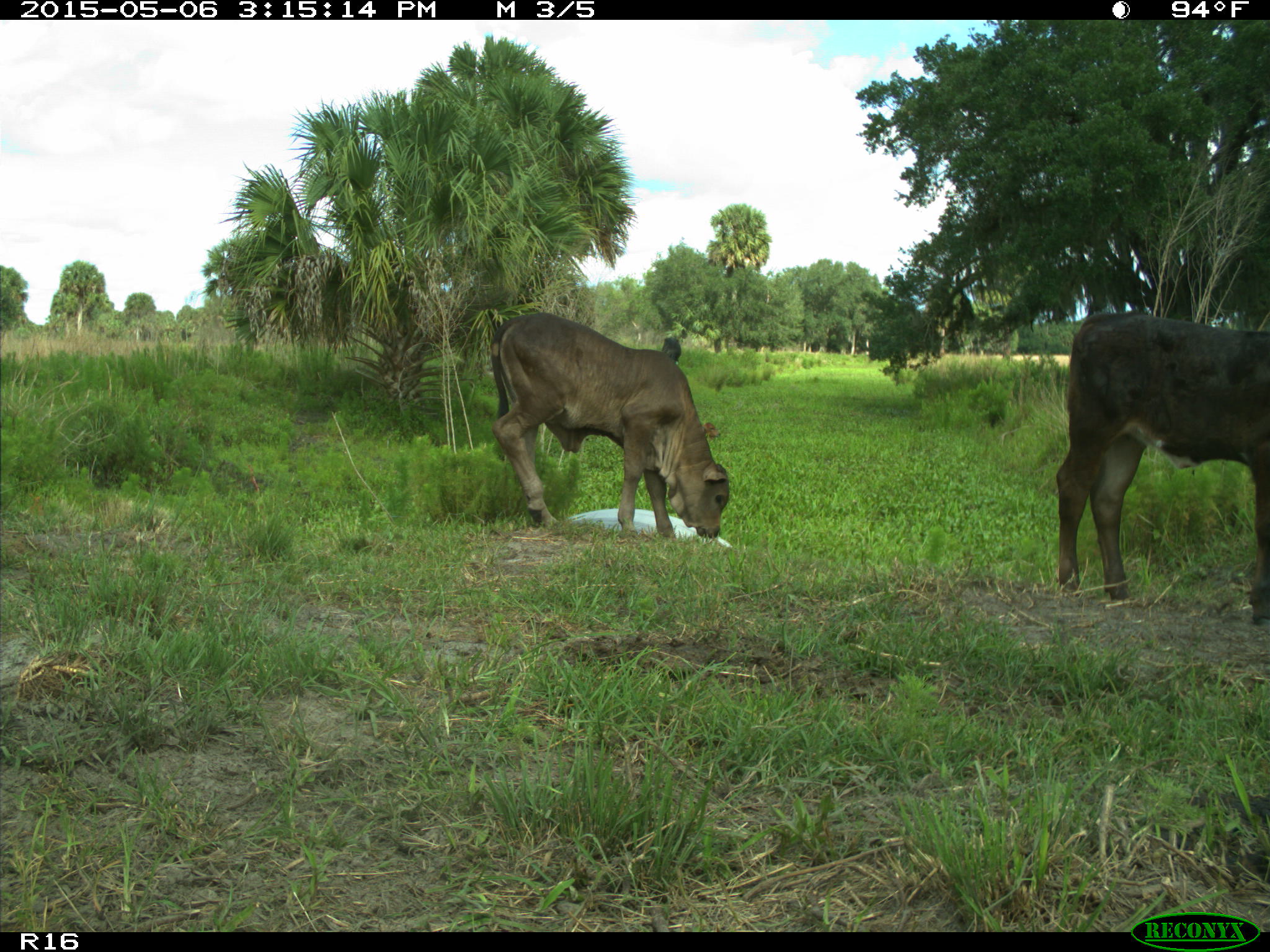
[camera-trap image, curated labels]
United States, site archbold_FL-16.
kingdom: Animalia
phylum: Chordata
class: Mammalia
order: Artiodactyla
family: Bovidae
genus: Bos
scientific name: Bos taurus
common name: domestic cow